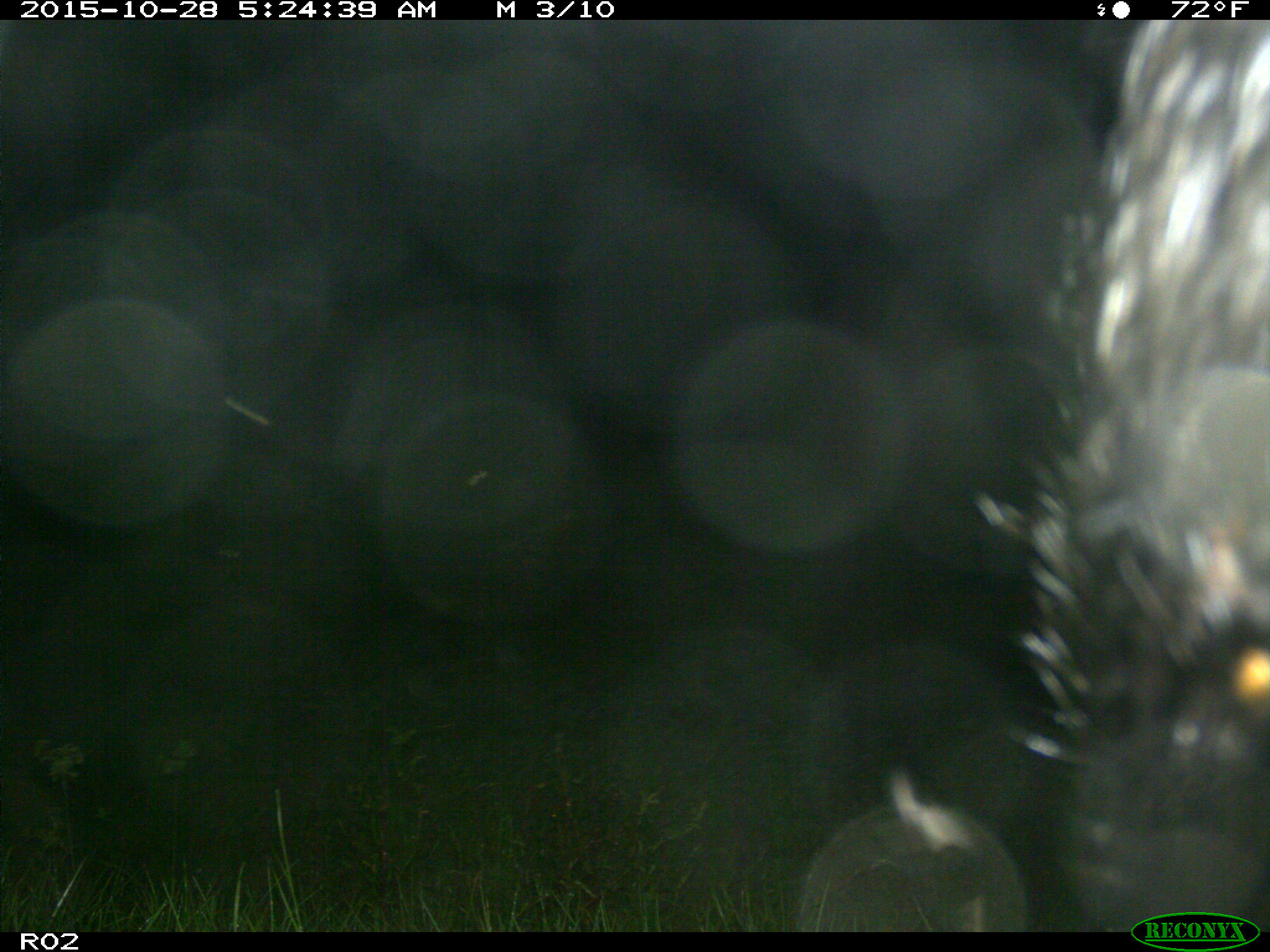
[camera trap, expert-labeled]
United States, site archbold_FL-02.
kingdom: Animalia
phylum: Chordata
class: Mammalia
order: Artiodactyla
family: Suidae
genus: Sus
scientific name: Sus scrofa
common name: wild boar